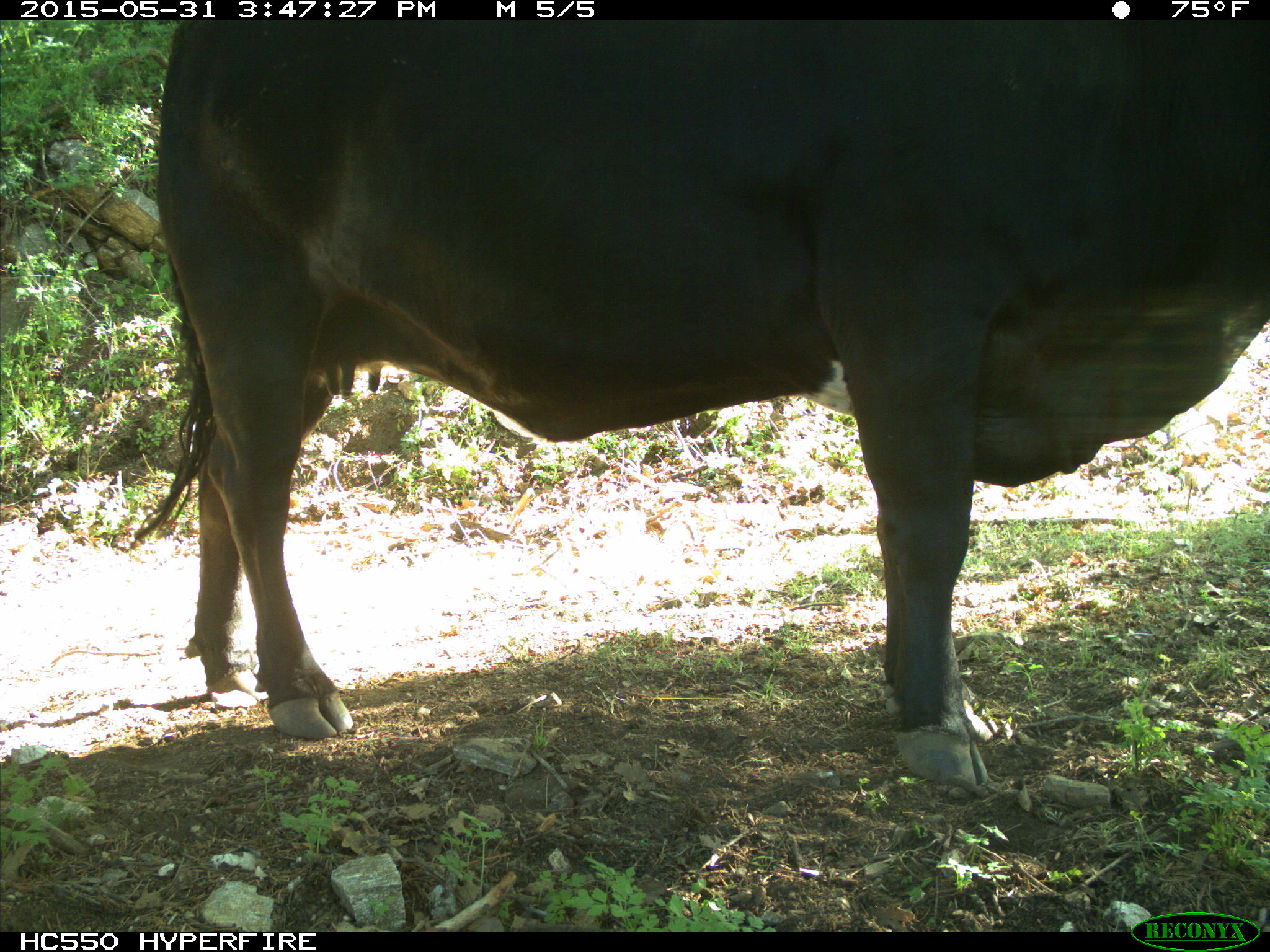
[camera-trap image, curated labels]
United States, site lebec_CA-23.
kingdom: Animalia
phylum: Chordata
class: Mammalia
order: Artiodactyla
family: Bovidae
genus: Bos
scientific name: Bos taurus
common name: domestic cow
Bos taurus (domestic cow).